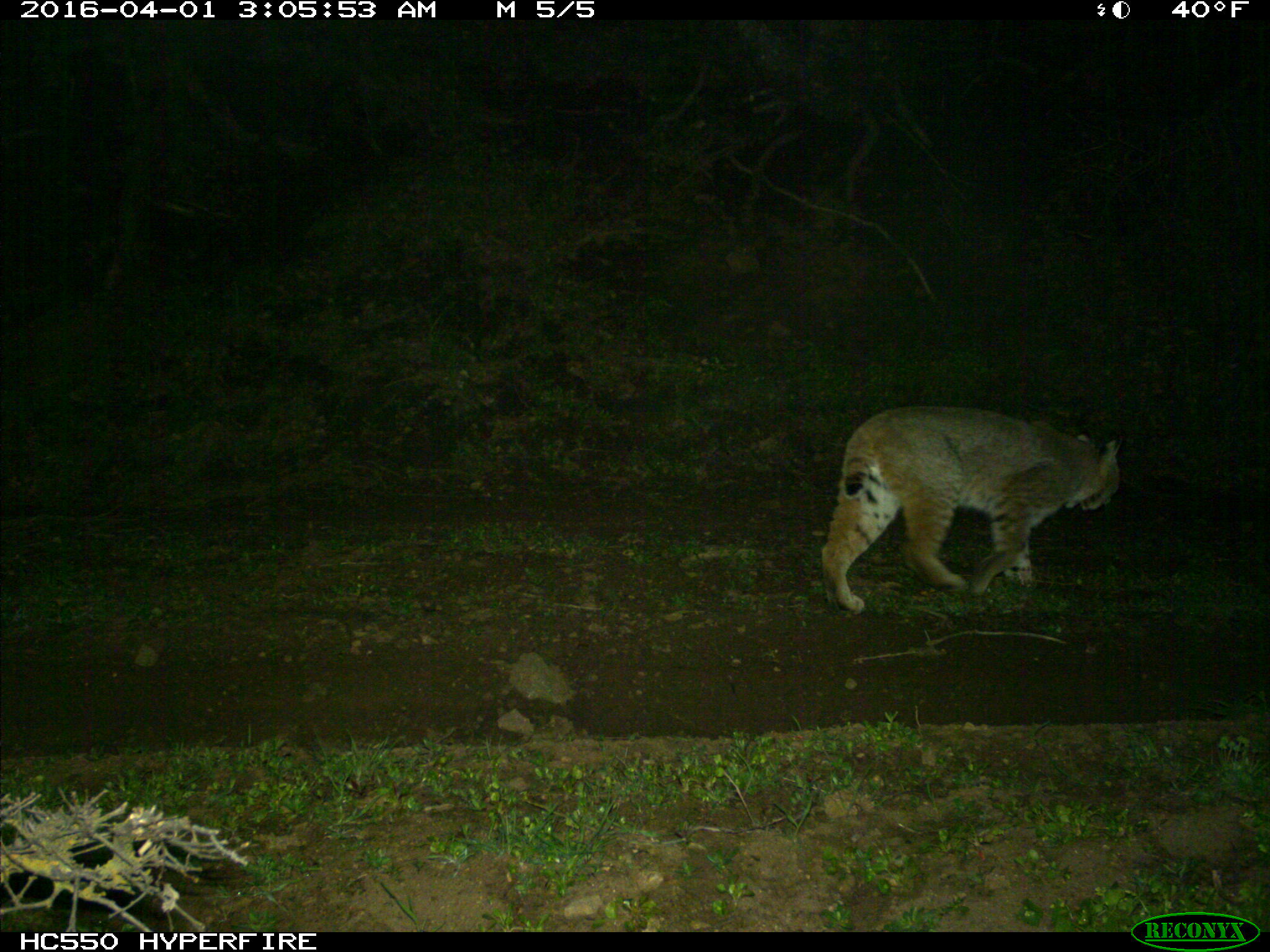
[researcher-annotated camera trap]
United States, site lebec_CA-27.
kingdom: Animalia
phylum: Chordata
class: Mammalia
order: Carnivora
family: Felidae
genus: Lynx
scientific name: Lynx rufus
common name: bobcat